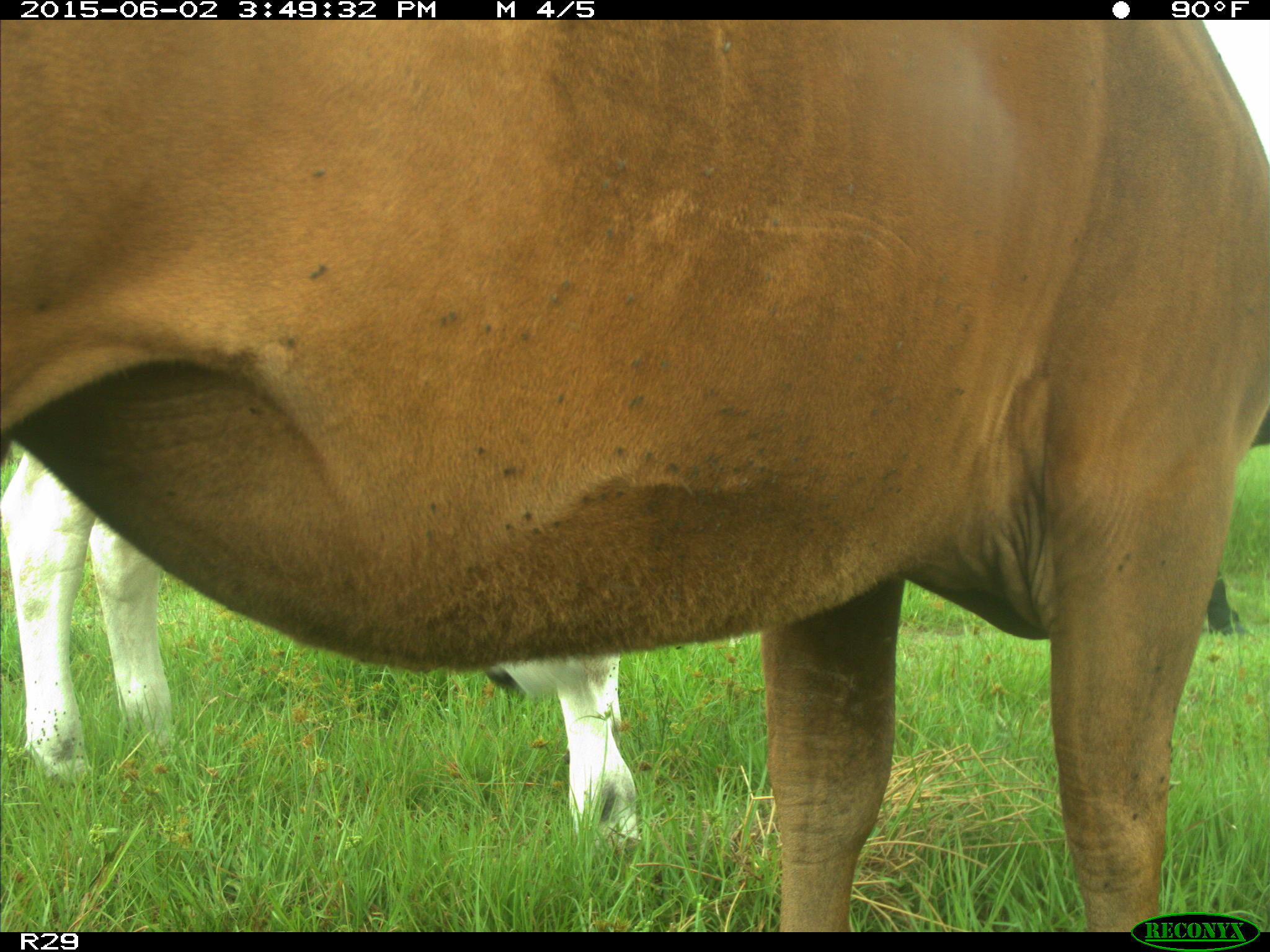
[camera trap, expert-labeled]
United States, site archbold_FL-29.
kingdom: Animalia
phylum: Chordata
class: Mammalia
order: Artiodactyla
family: Bovidae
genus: Bos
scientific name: Bos taurus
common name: domestic cow